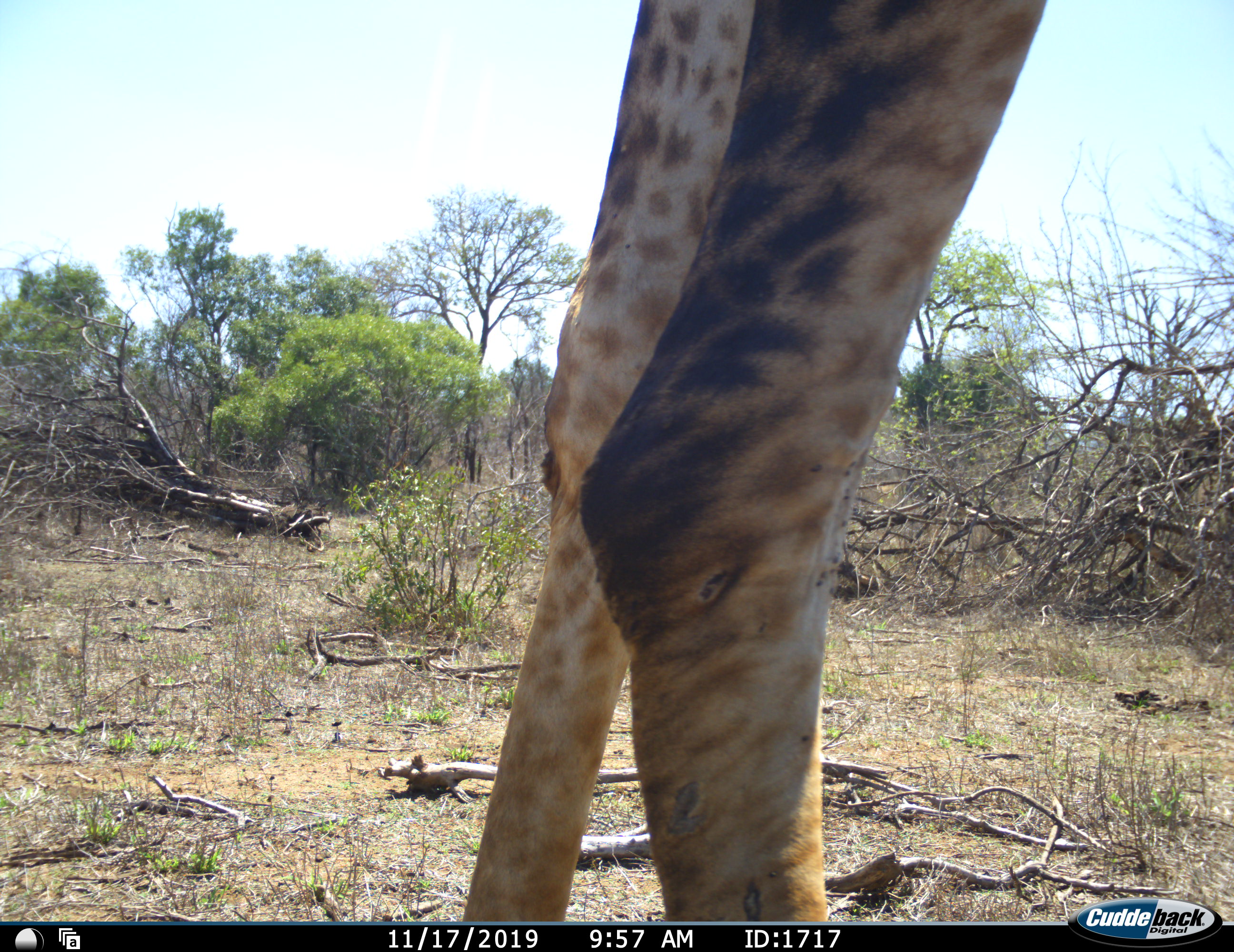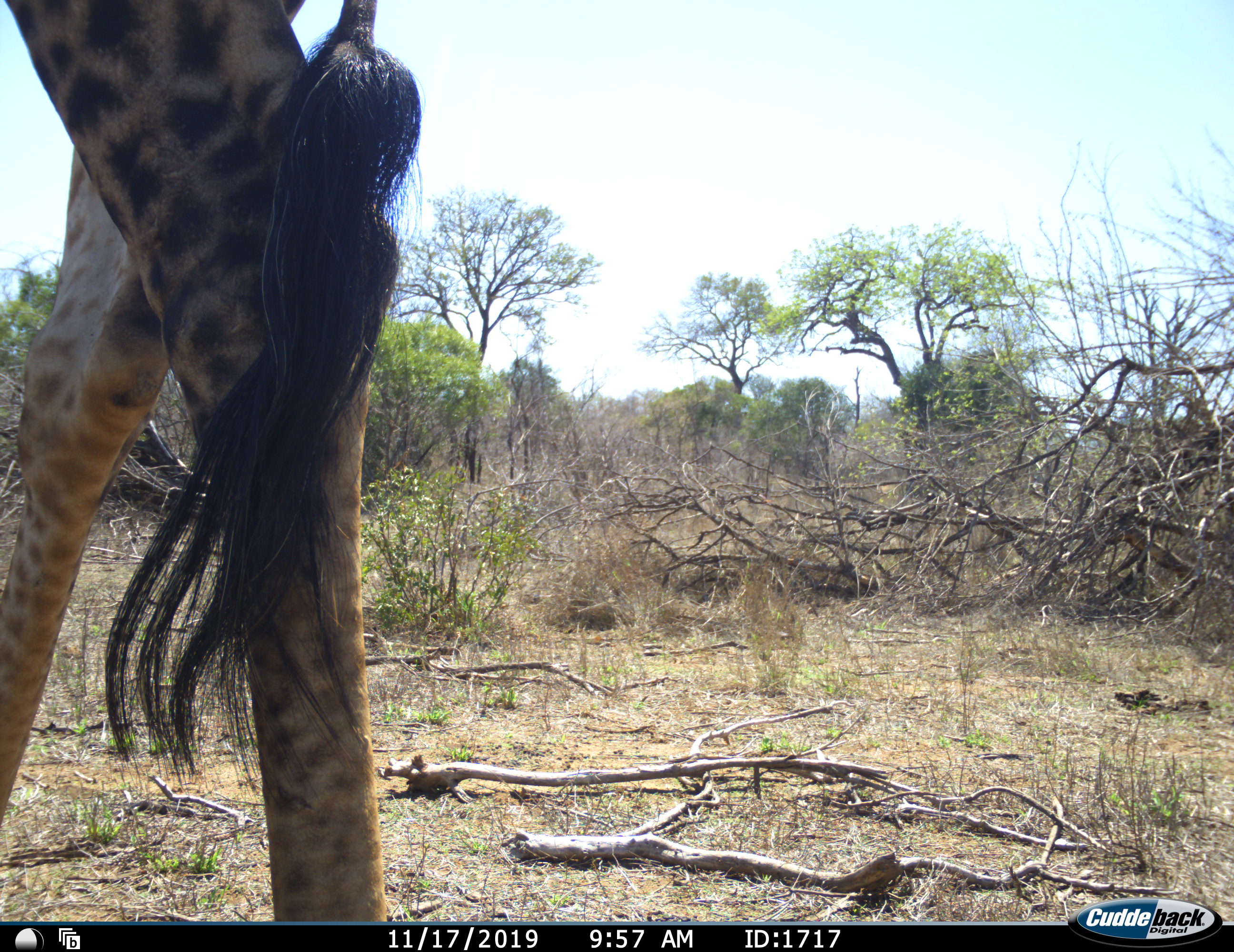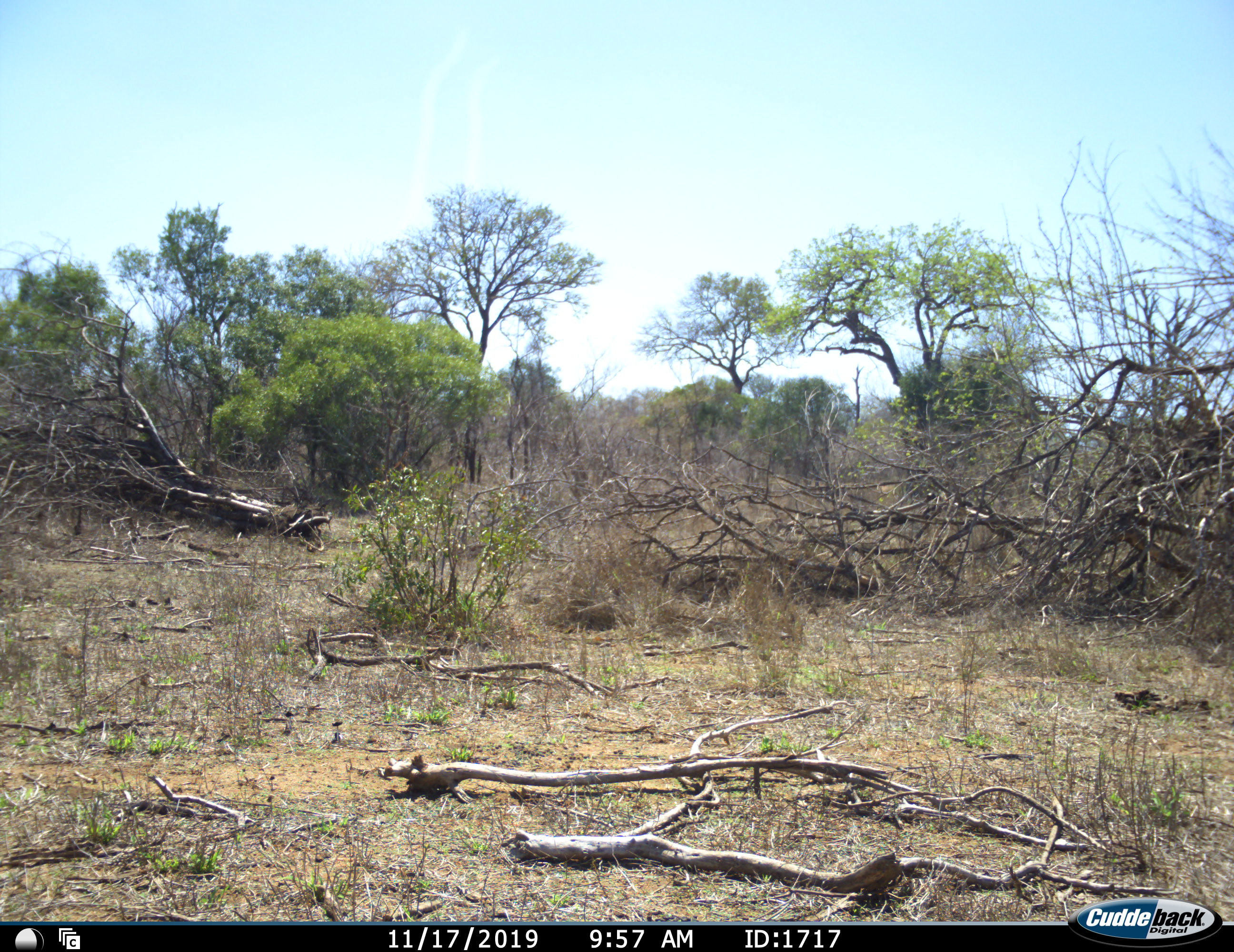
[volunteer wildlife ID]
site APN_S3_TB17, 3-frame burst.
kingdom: Animalia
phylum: Chordata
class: Mammalia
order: Artiodactyla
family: Giraffidae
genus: Giraffa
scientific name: Giraffa camelopardalis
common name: giraffe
Giraffe (Giraffa camelopardalis), count 1. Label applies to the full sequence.